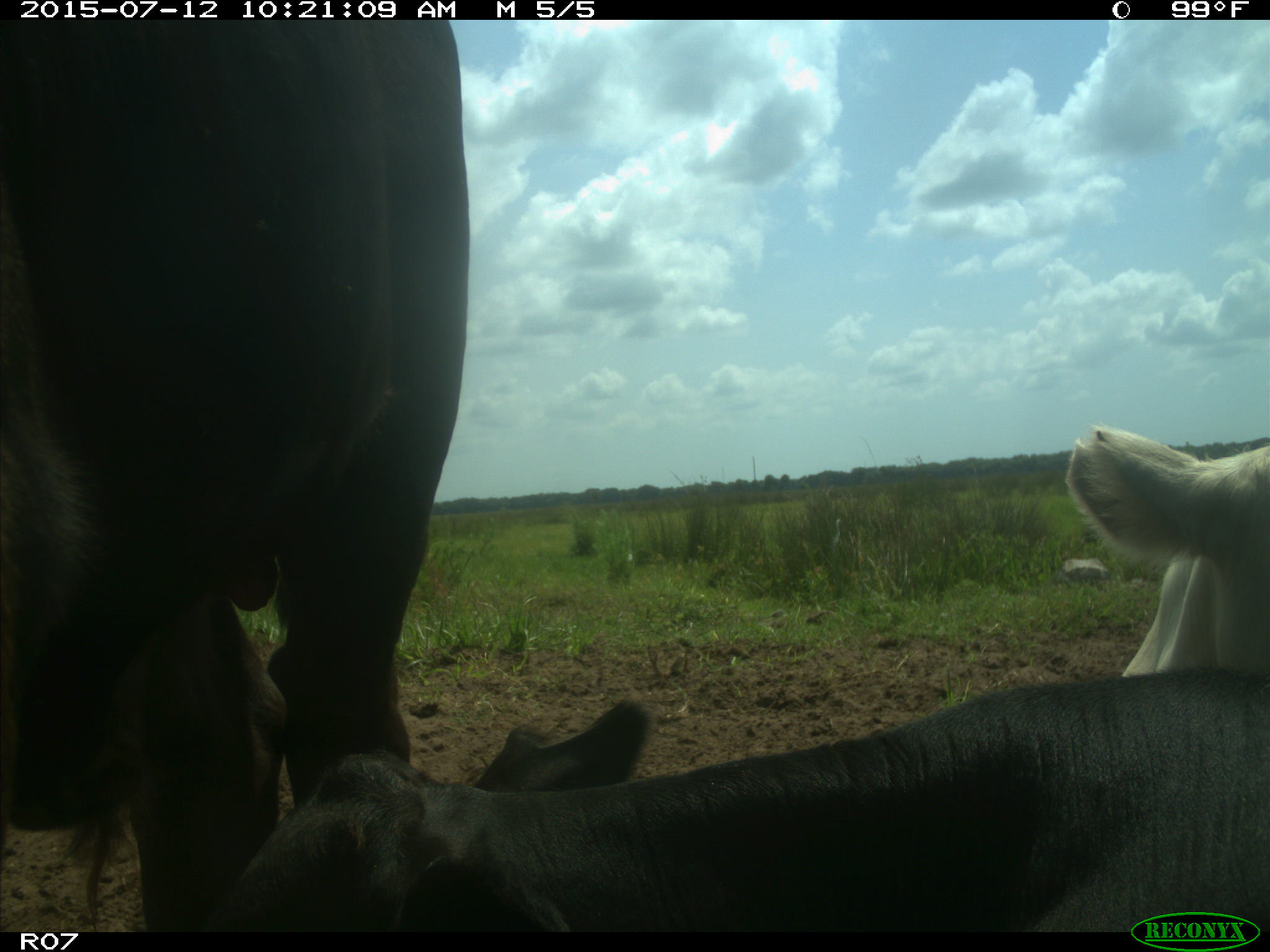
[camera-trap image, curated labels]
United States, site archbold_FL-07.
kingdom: Animalia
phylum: Chordata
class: Mammalia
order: Artiodactyla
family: Bovidae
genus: Bos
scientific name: Bos taurus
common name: domestic cow